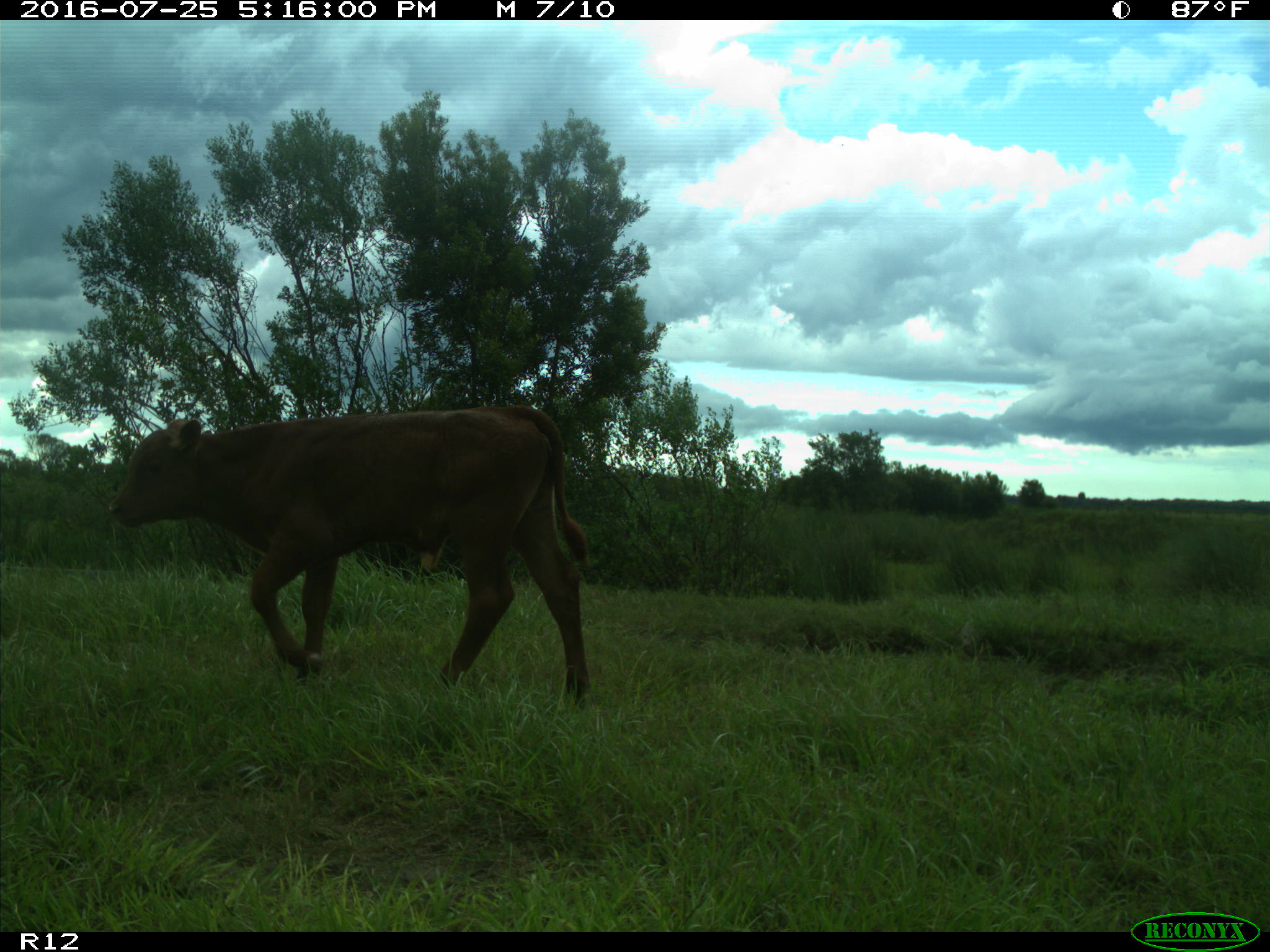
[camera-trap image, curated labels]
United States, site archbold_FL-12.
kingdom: Animalia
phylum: Chordata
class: Mammalia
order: Artiodactyla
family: Bovidae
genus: Bos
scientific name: Bos taurus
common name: domestic cow